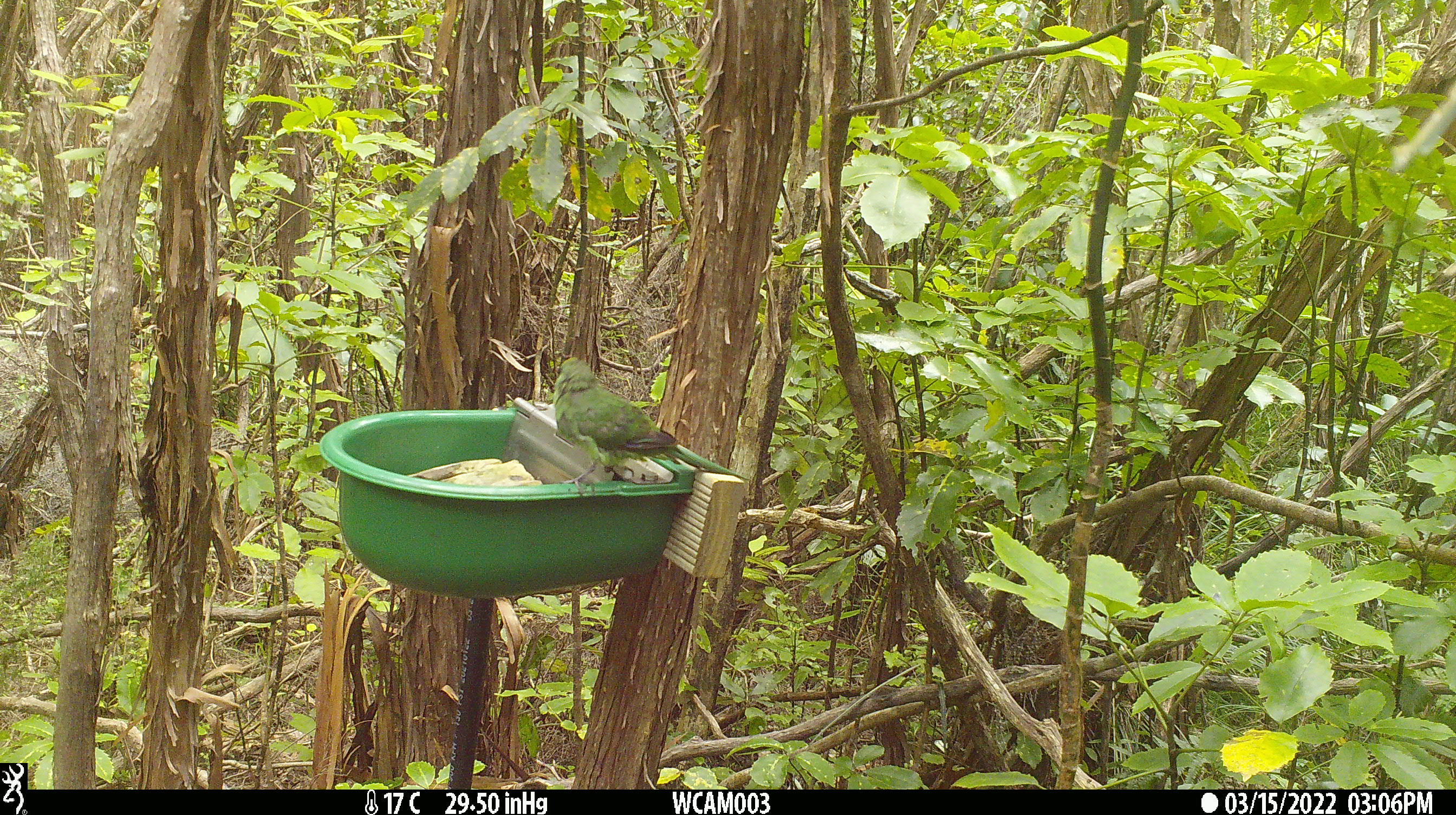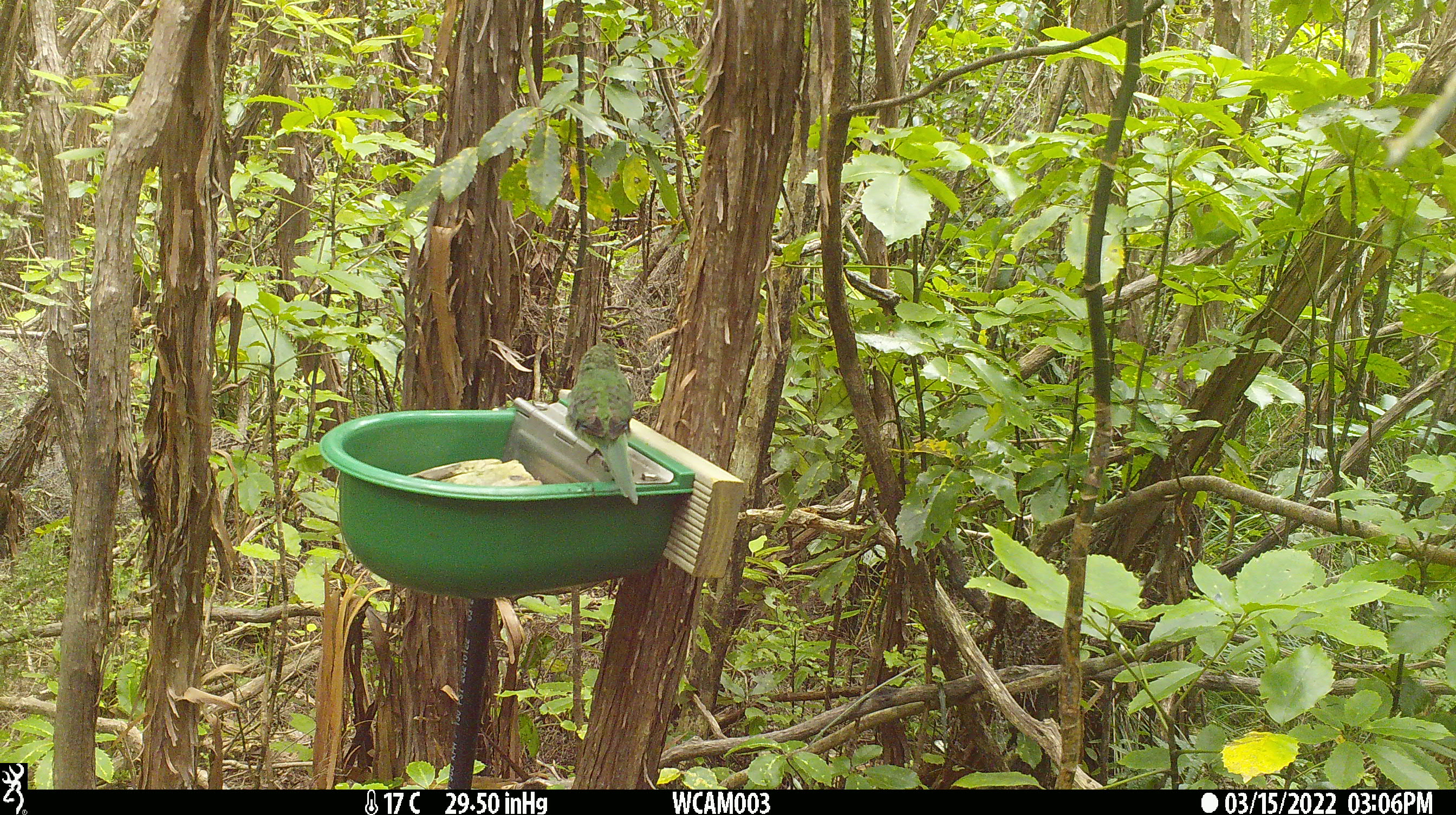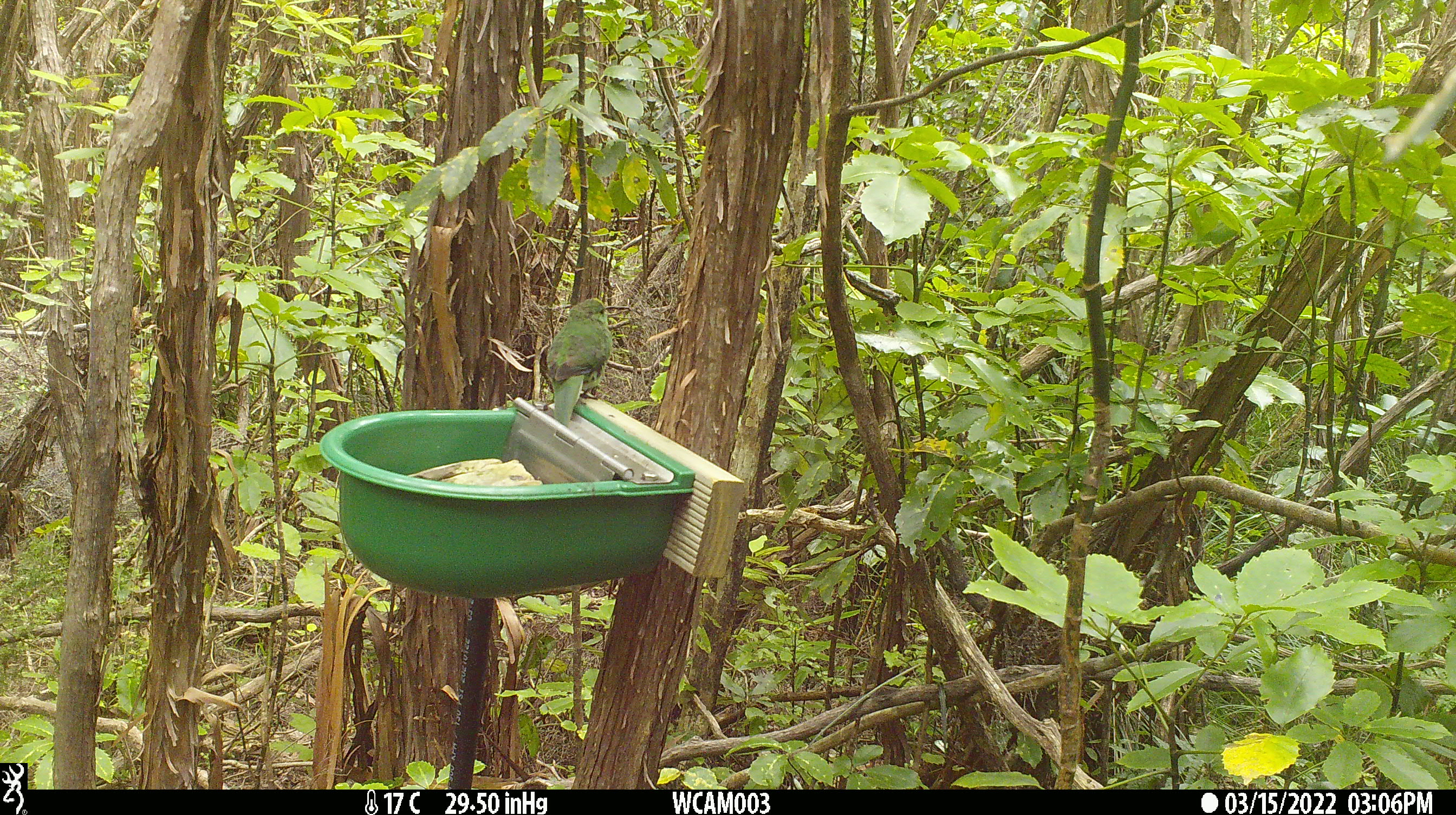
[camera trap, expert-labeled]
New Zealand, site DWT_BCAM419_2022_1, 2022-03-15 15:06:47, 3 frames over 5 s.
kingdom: Animalia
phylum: Chordata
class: Aves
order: Psittaciformes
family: Psittaculidae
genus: Cyanoramphus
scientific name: Cyanoramphus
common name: parakeet